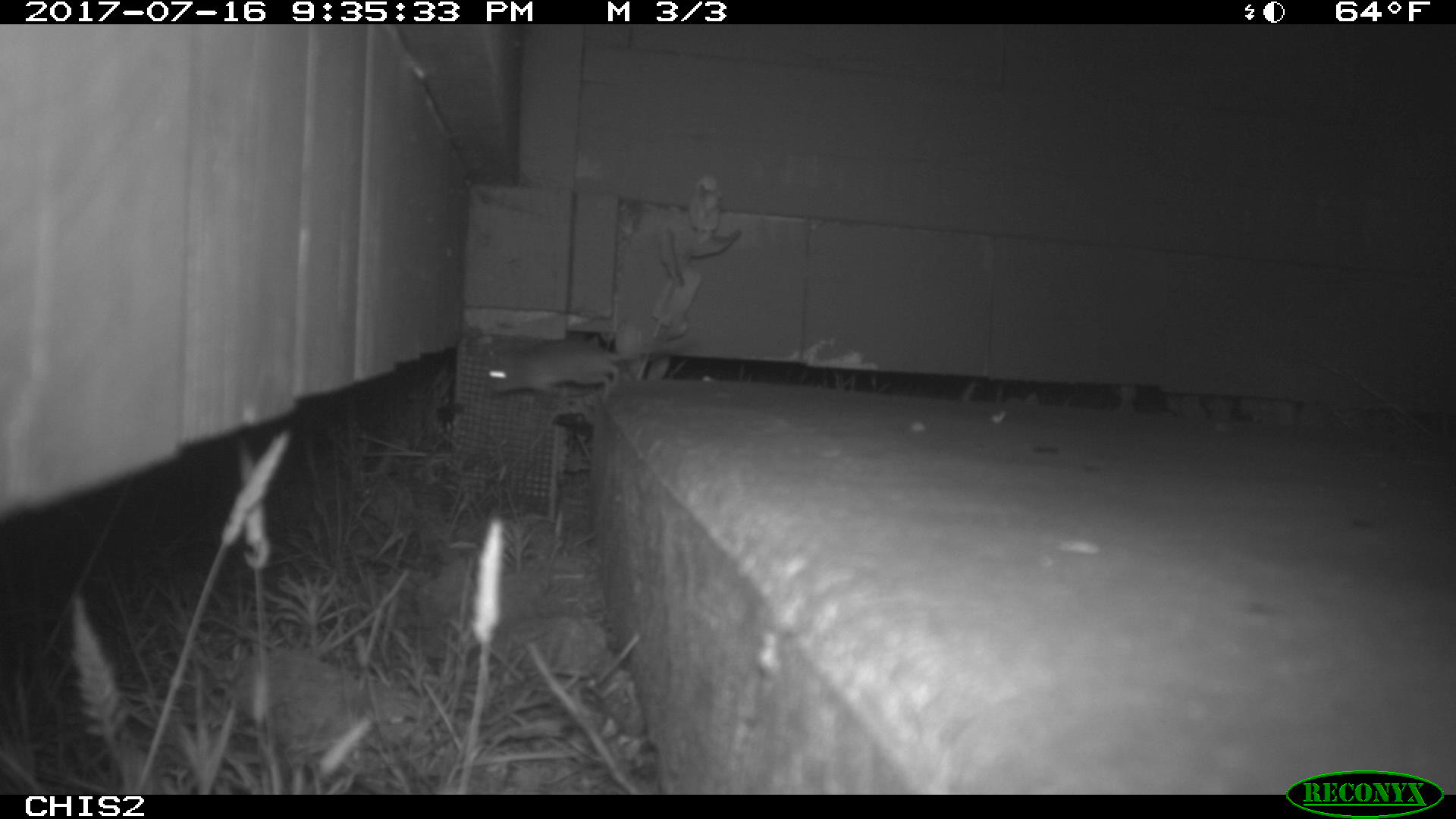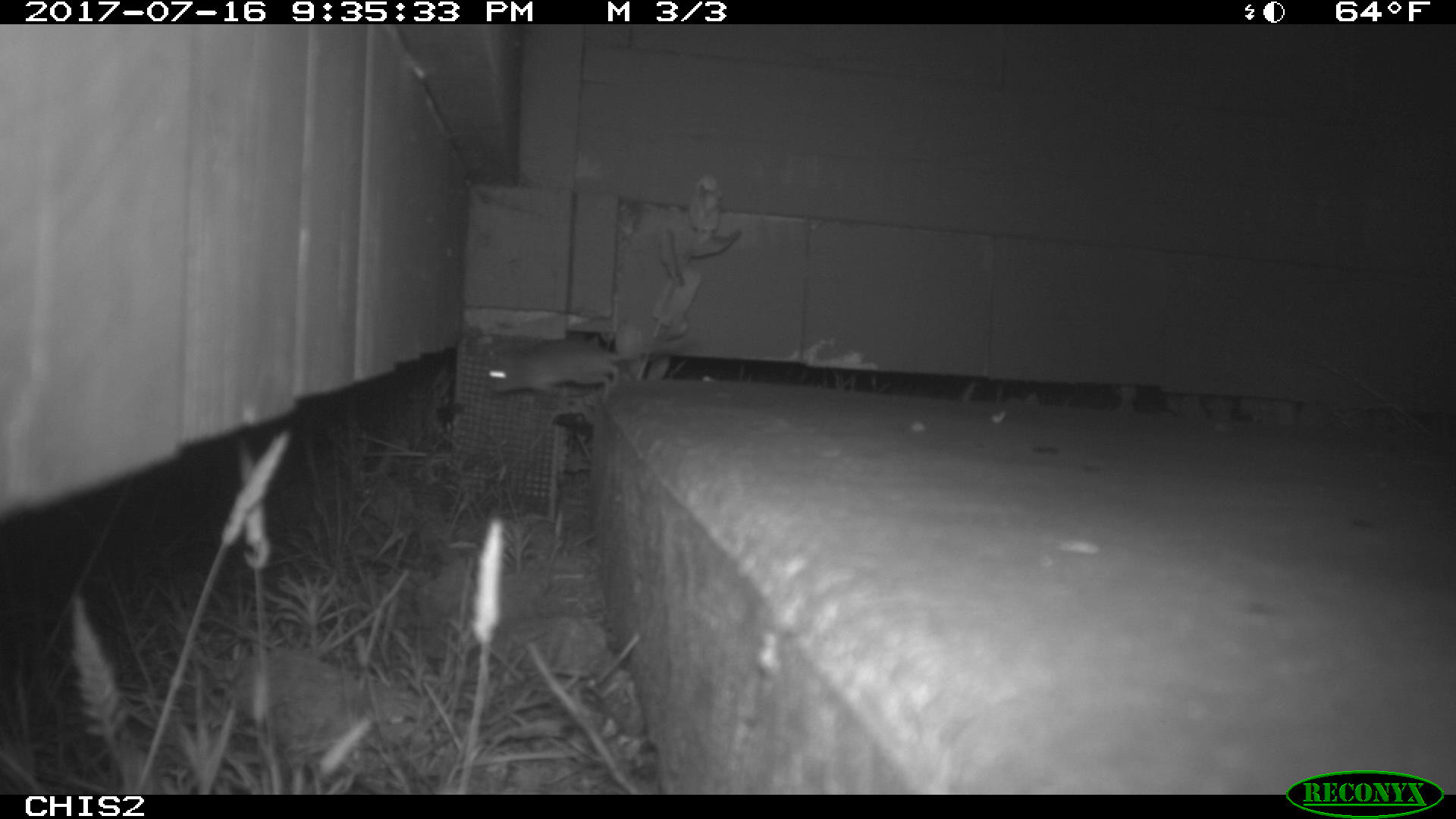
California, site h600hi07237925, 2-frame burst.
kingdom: Animalia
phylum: Chordata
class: Mammalia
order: Rodentia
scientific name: Rodentia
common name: rodent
Rodent (Rodentia).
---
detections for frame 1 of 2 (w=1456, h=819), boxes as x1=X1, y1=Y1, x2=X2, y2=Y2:
rodent: x1=485, y1=339, x2=698, y2=401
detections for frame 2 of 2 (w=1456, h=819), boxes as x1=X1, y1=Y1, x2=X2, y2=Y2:
rodent: x1=487, y1=331, x2=648, y2=402